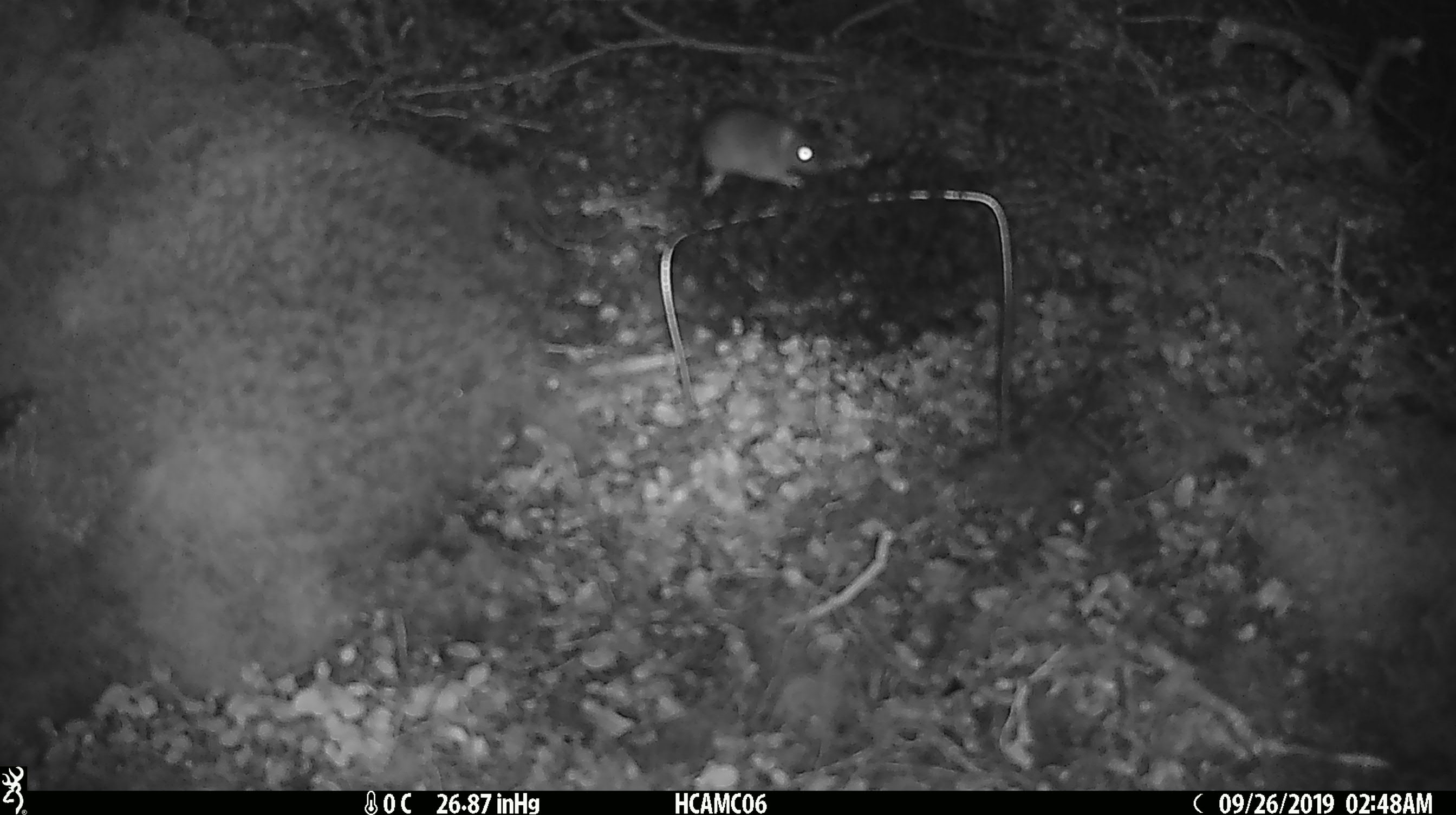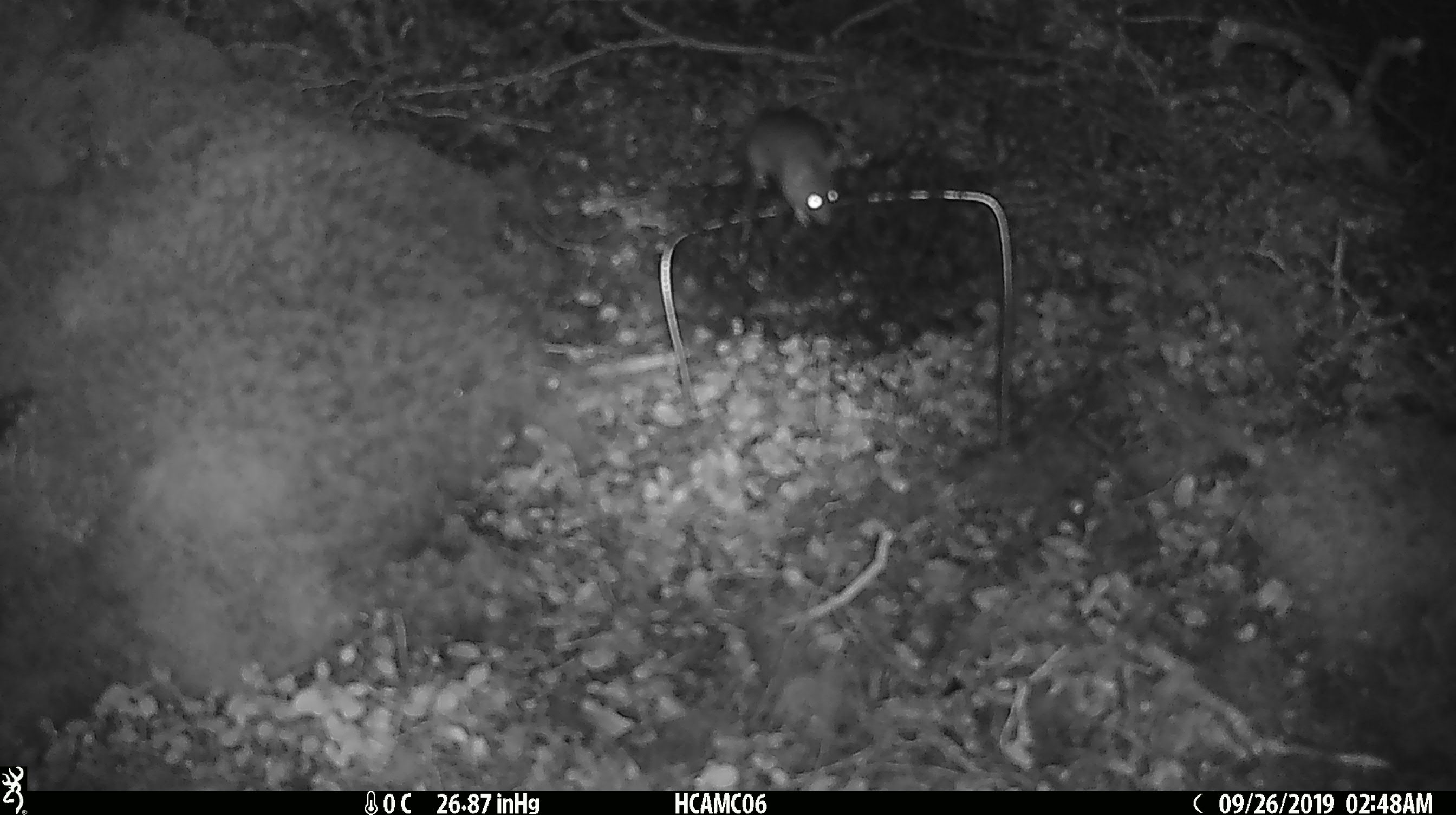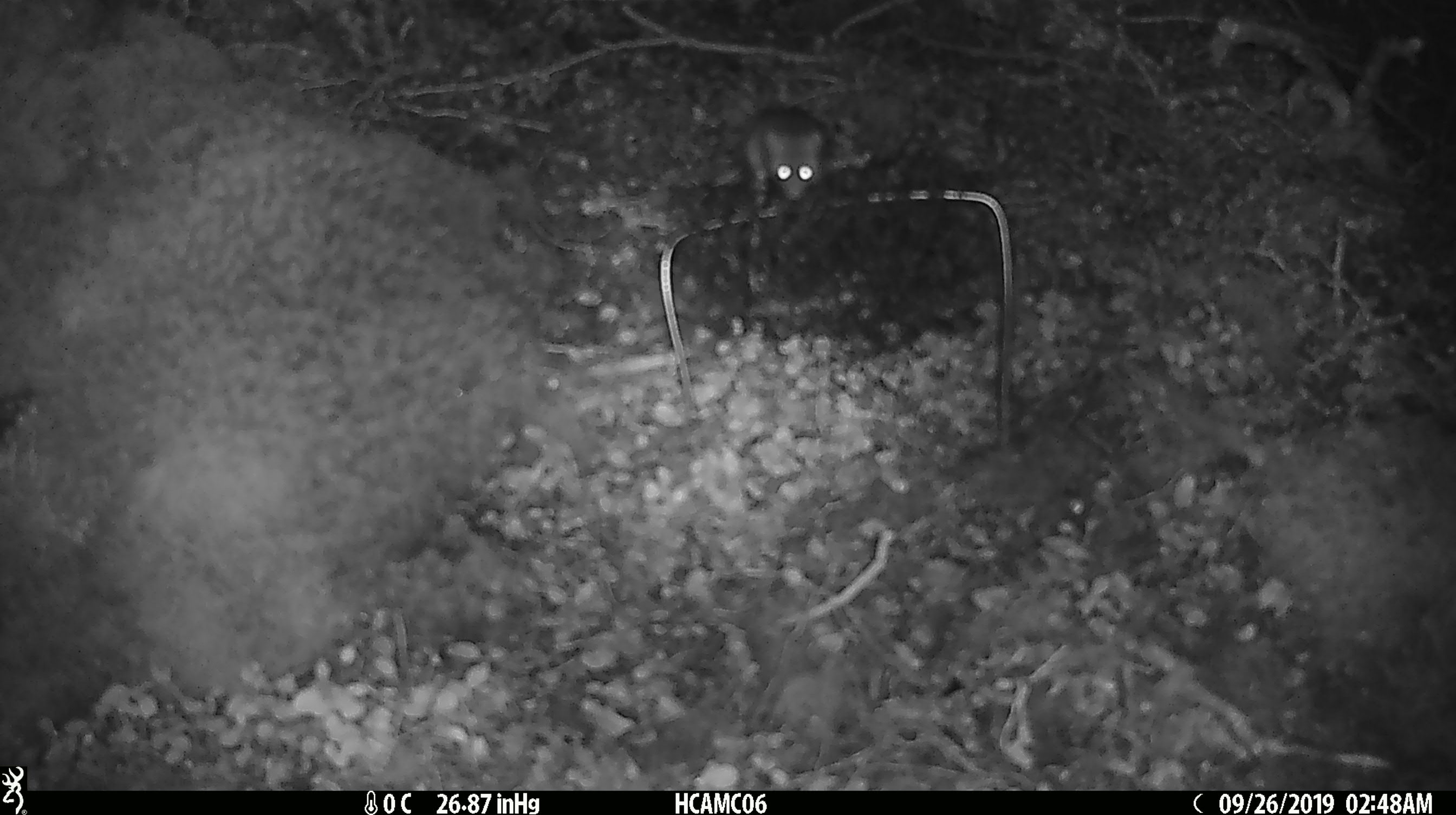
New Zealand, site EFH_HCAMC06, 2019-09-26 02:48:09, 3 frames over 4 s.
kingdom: Animalia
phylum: Chordata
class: Mammalia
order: Rodentia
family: Muridae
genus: Mus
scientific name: Mus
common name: mouse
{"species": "mouse (Mus)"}